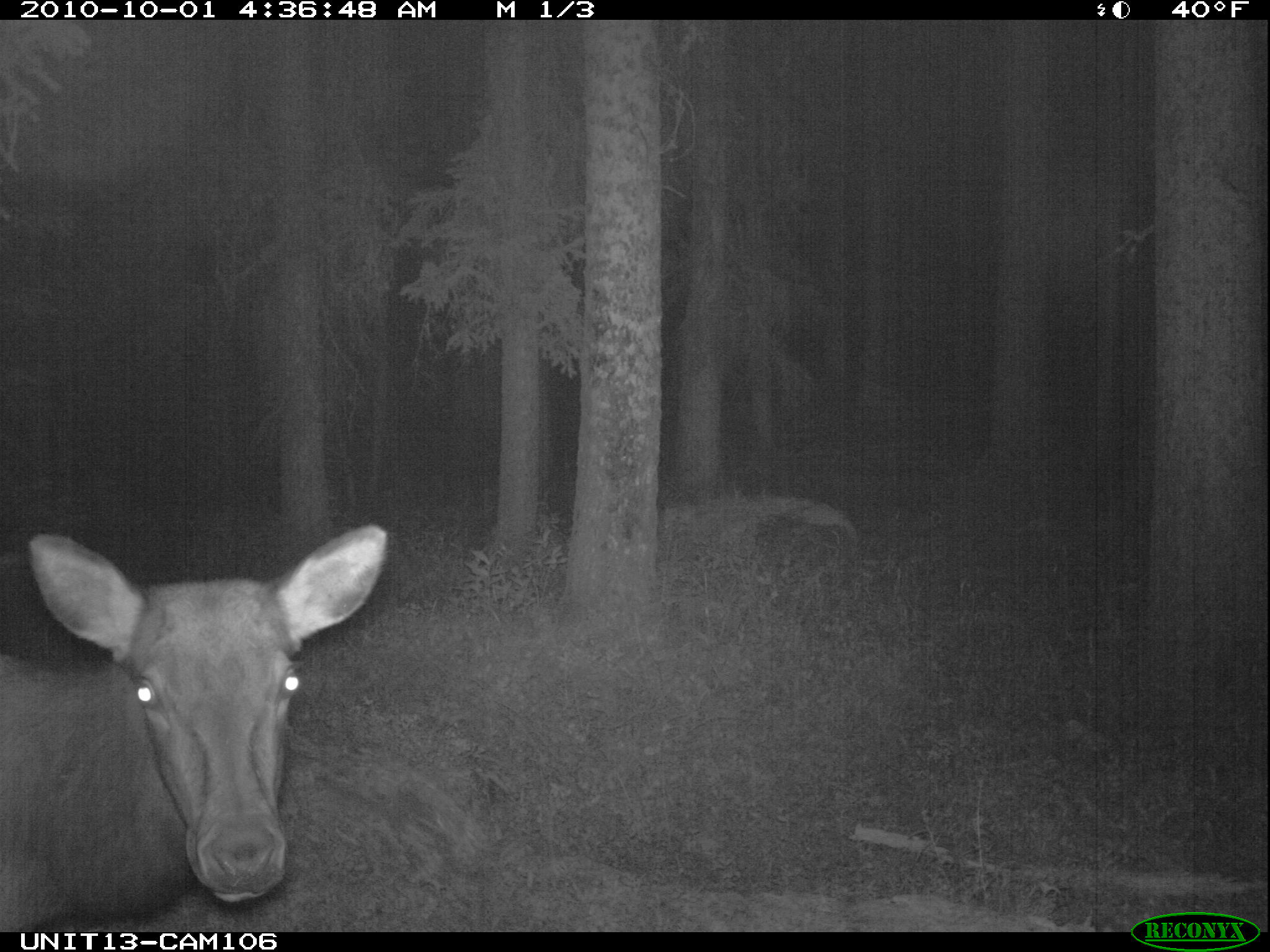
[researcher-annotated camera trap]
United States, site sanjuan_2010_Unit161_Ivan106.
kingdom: Animalia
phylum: Chordata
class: Mammalia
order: Artiodactyla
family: Cervidae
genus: Cervus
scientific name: Cervus elaphus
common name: red deer